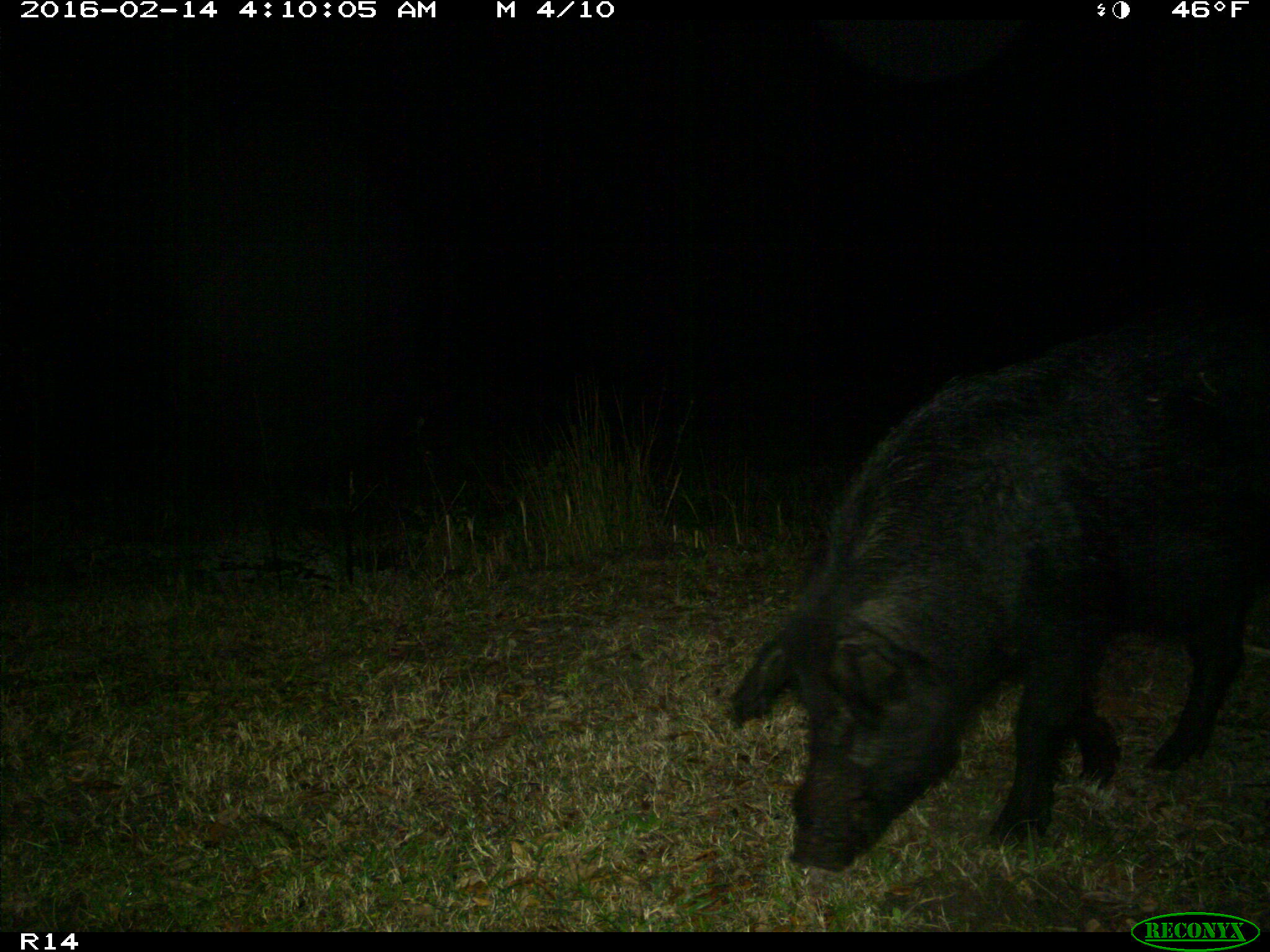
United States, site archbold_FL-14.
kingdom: Animalia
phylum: Chordata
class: Mammalia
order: Artiodactyla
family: Suidae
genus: Sus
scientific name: Sus scrofa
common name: wild boar